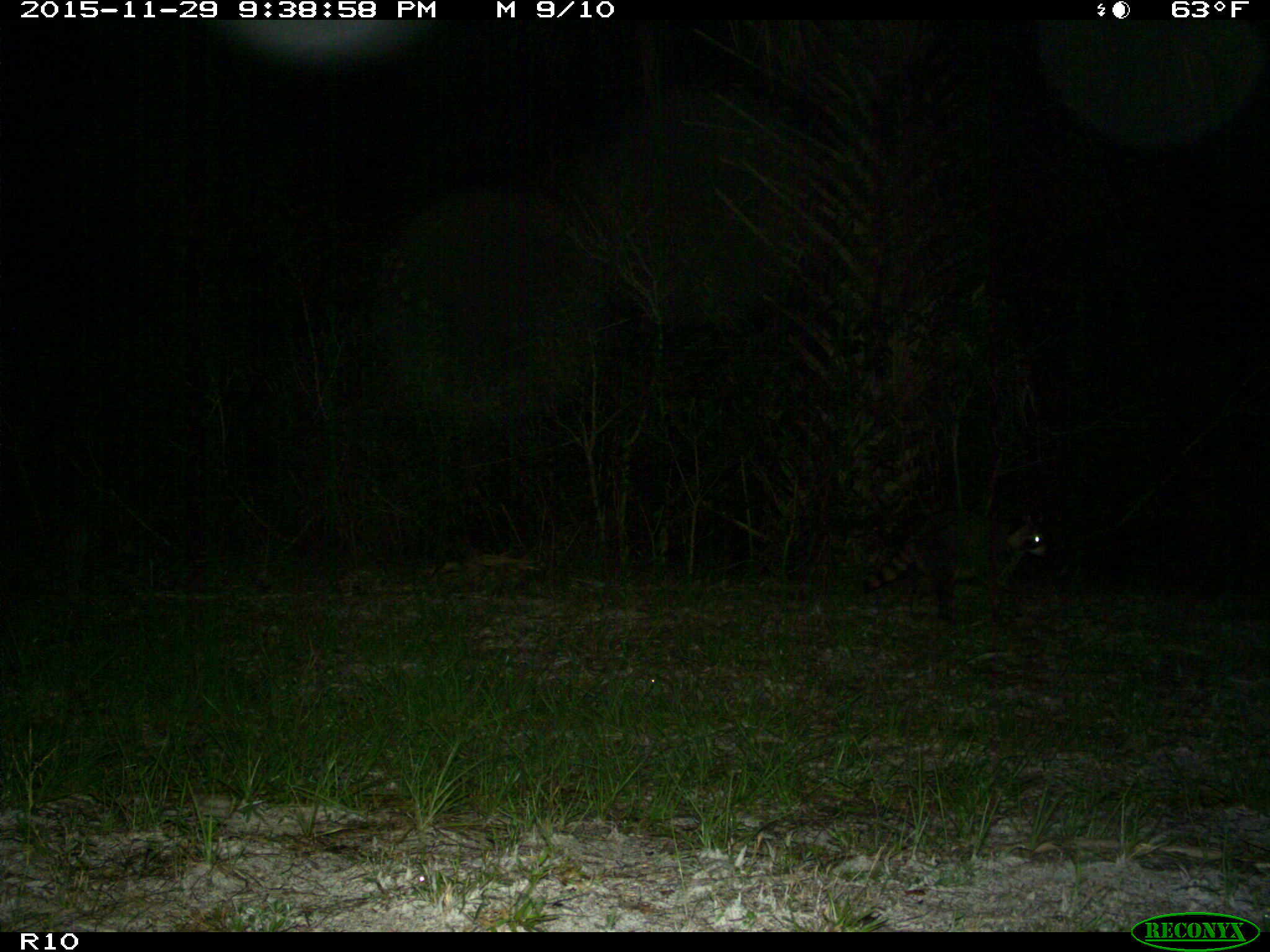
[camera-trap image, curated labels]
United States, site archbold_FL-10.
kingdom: Animalia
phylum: Chordata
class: Mammalia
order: Carnivora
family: Procyonidae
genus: Procyon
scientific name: Procyon lotor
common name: common raccoon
Procyon lotor (common raccoon).